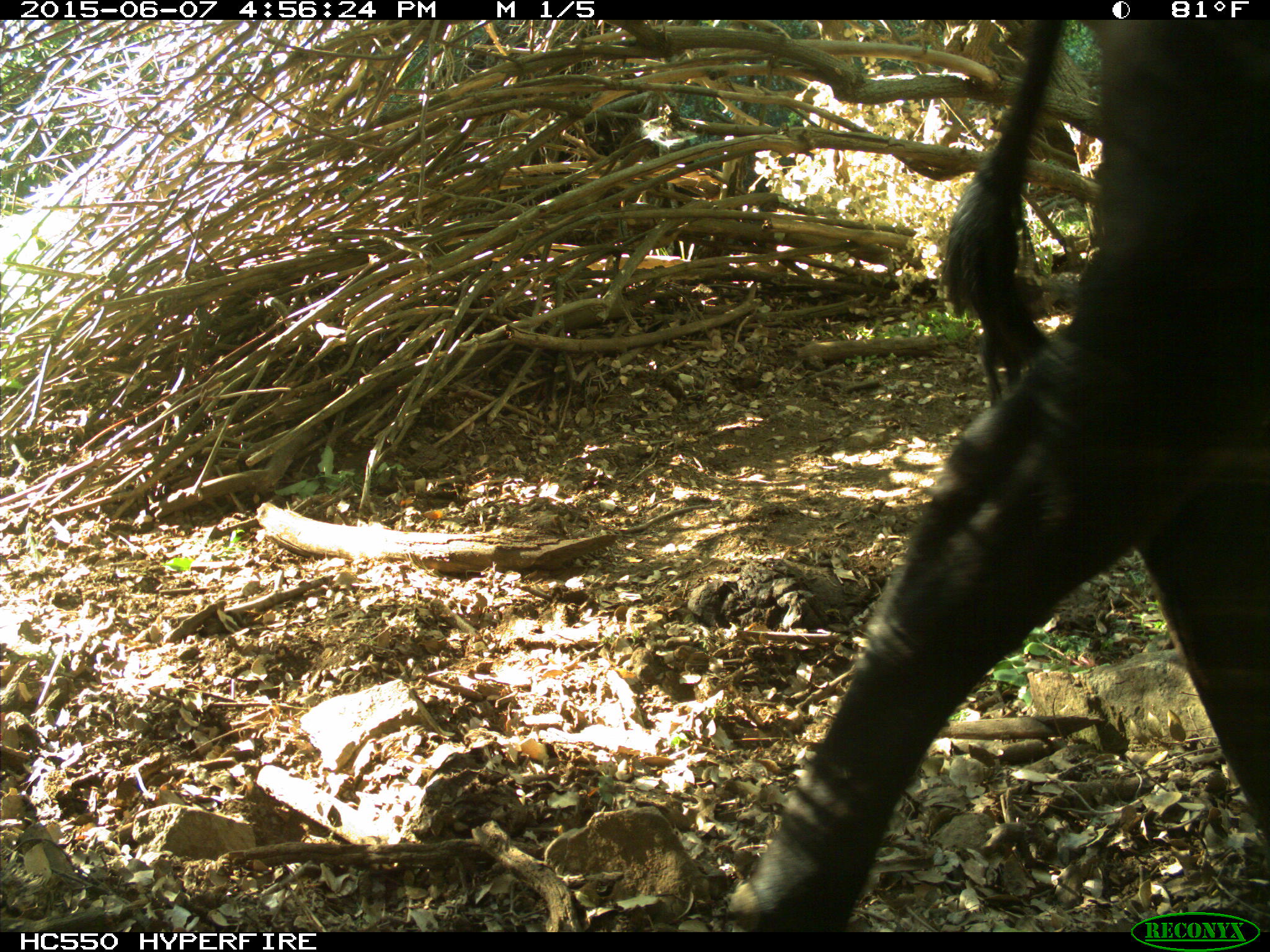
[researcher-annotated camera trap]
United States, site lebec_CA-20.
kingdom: Animalia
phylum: Chordata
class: Mammalia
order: Artiodactyla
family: Bovidae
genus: Bos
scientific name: Bos taurus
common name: domestic cow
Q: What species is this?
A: Bos taurus (domestic cow).